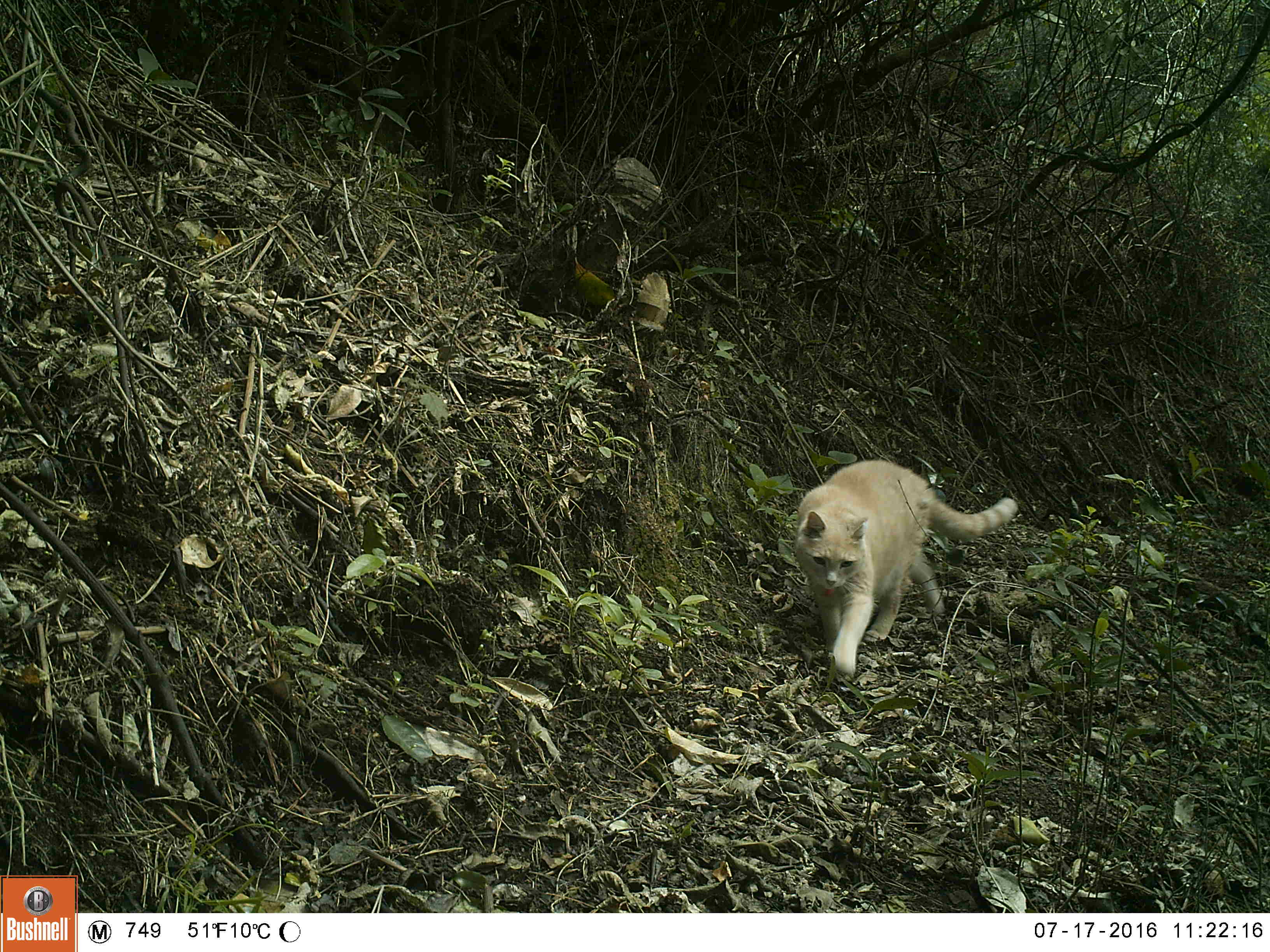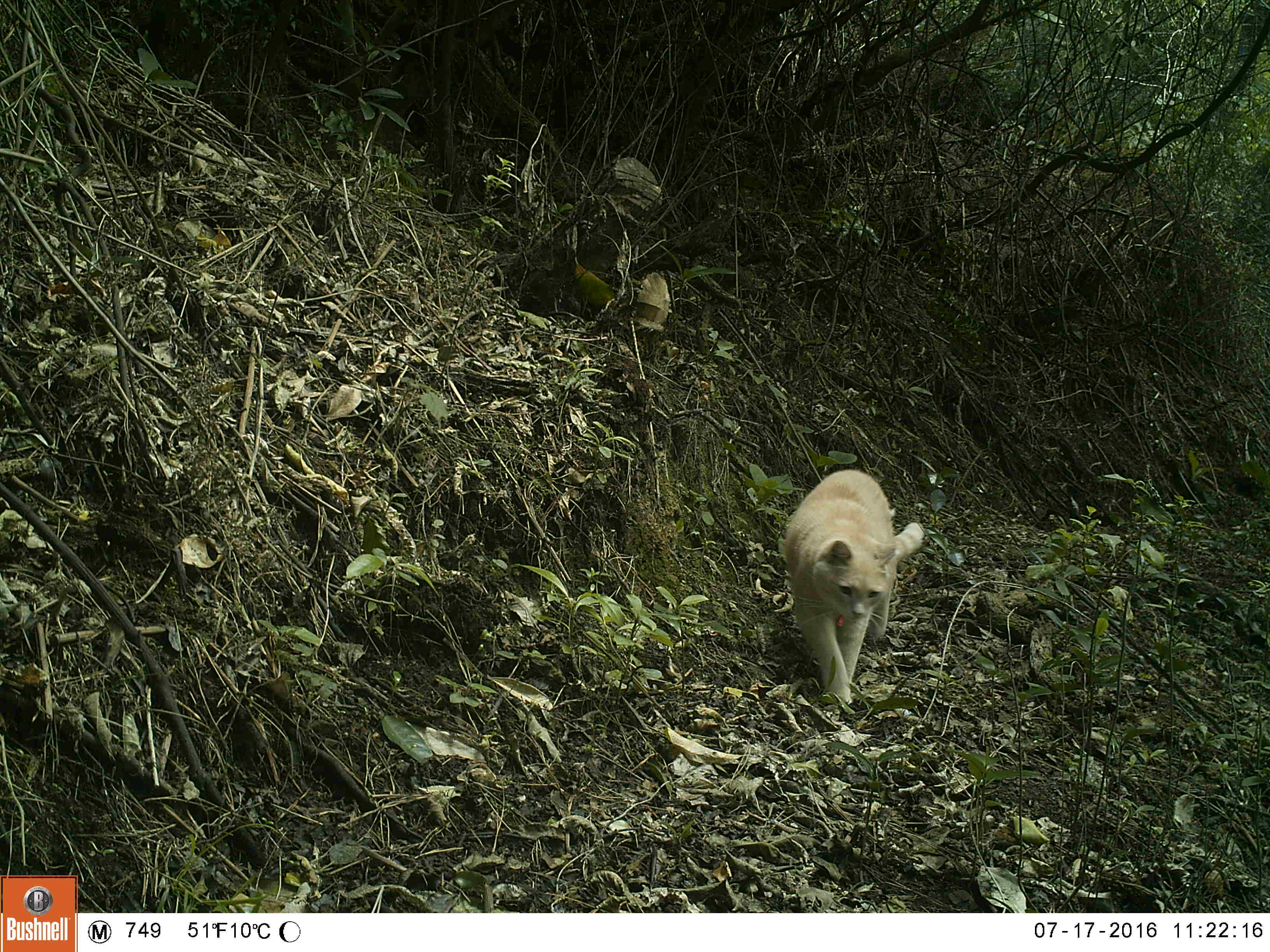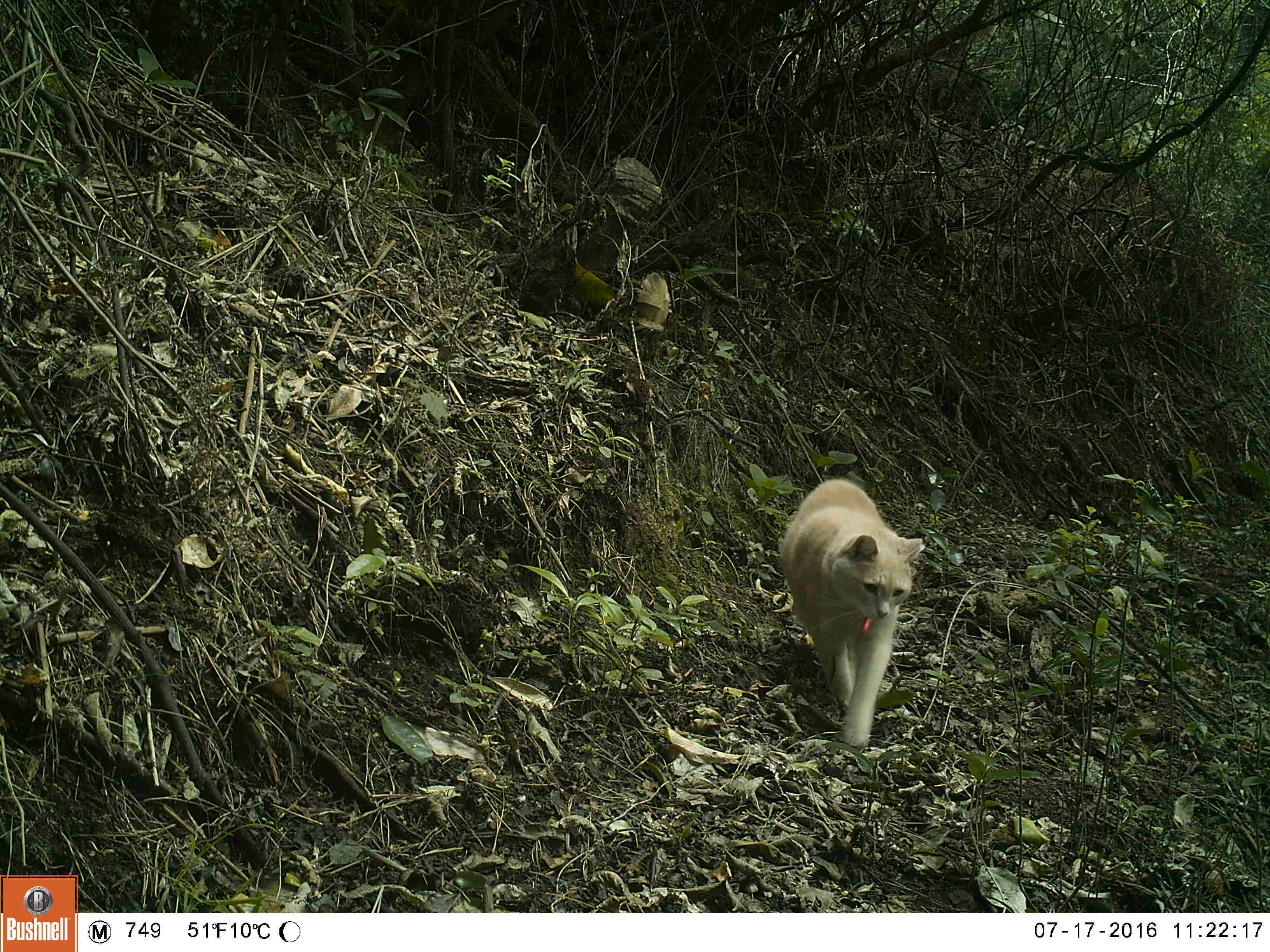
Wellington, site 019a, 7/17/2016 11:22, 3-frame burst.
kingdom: Animalia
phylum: Chordata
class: Mammalia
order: Carnivora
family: Felidae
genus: Felis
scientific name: Felis catus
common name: cat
Cat (Felis catus).